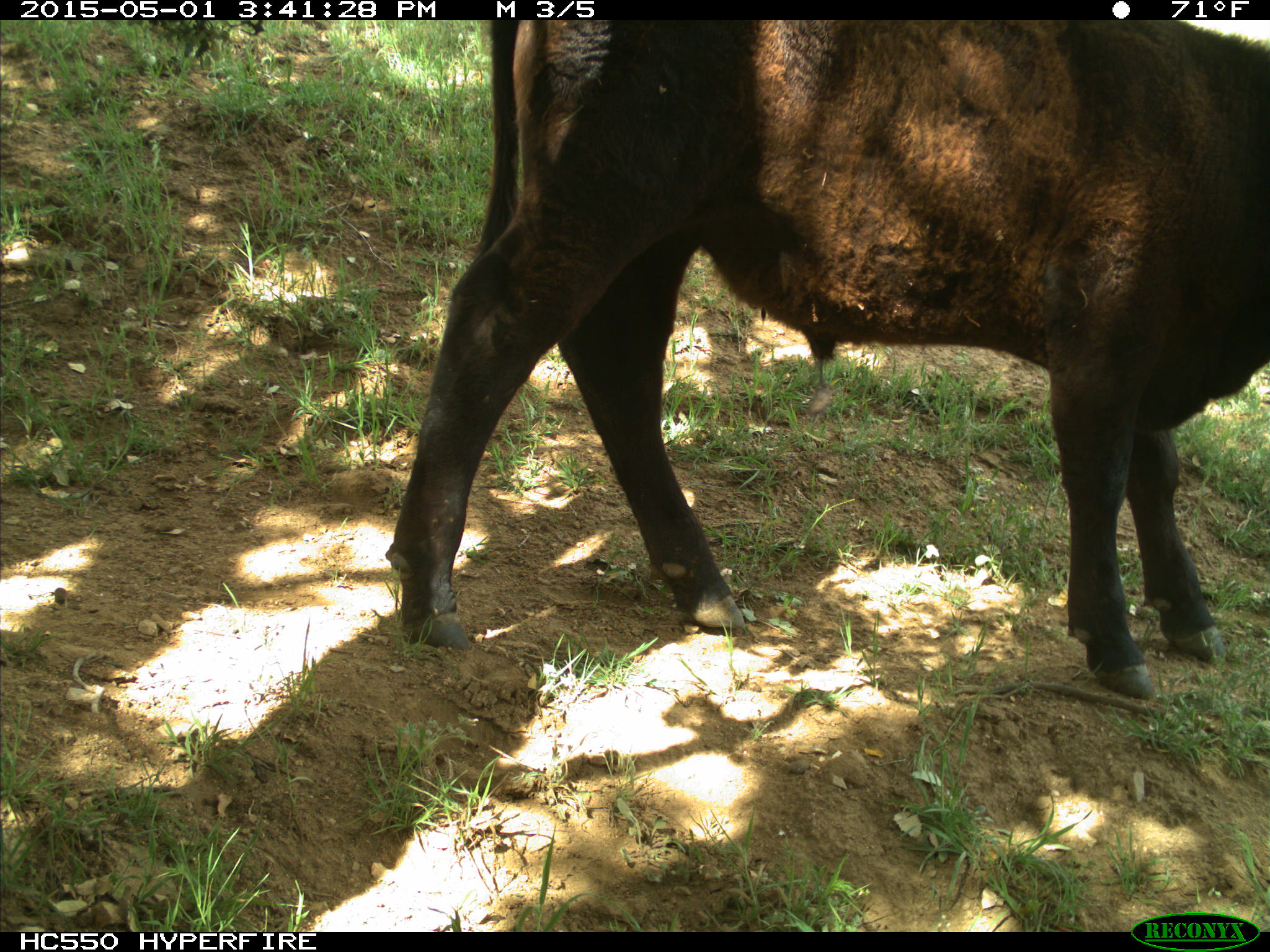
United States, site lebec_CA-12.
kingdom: Animalia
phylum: Chordata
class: Mammalia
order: Artiodactyla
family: Bovidae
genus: Bos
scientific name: Bos taurus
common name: domestic cow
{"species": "Bos taurus (domestic cow)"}